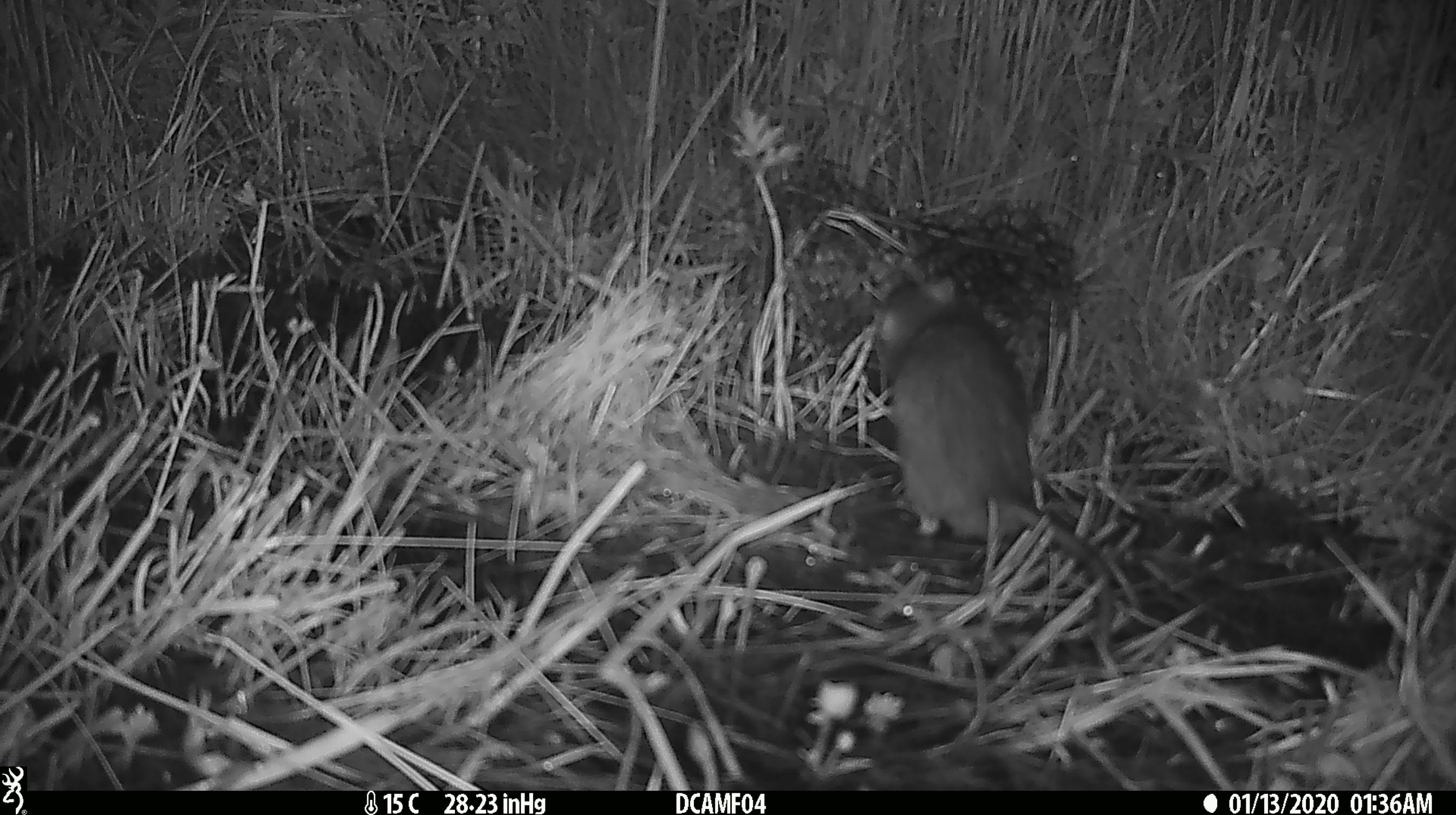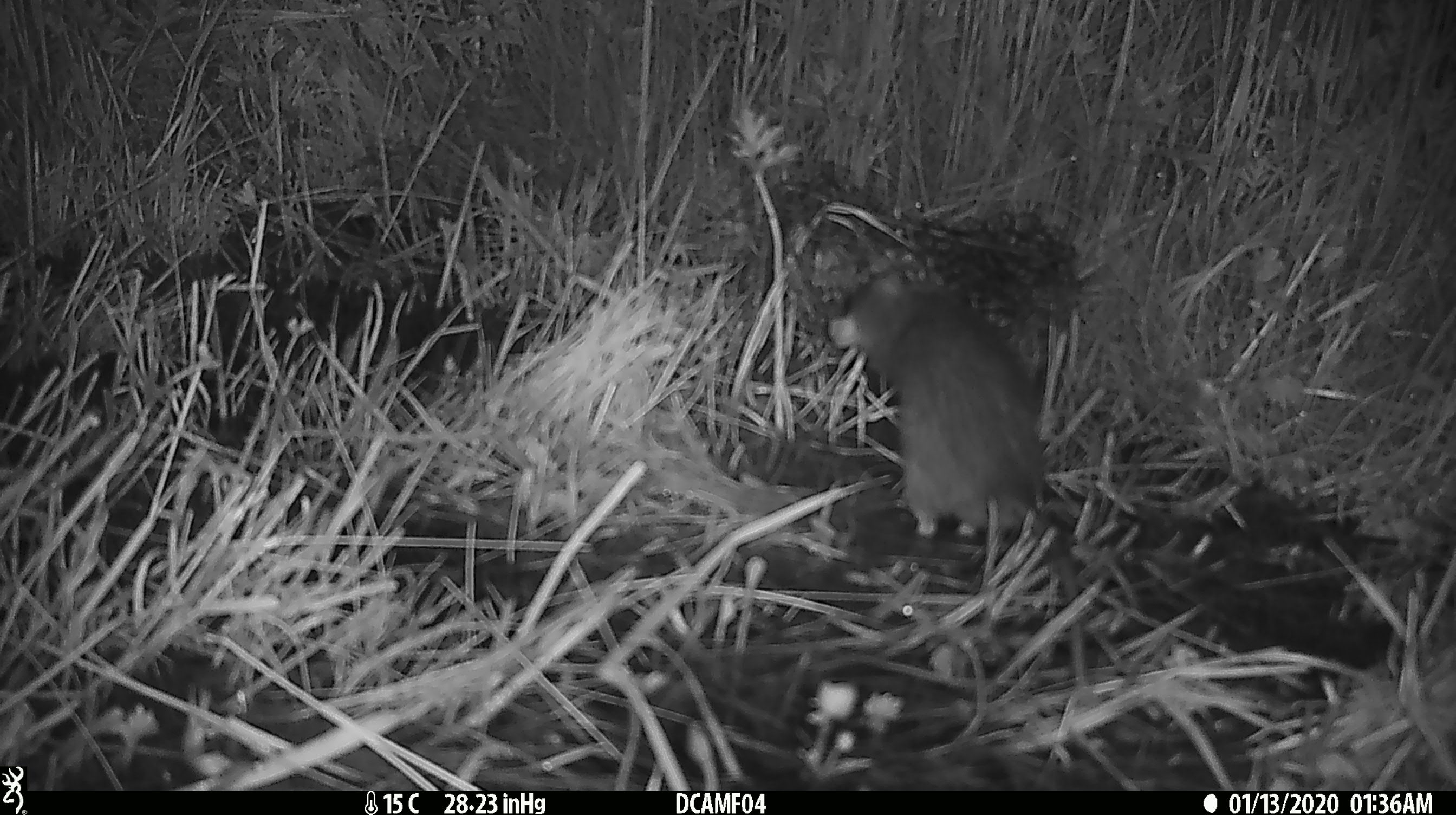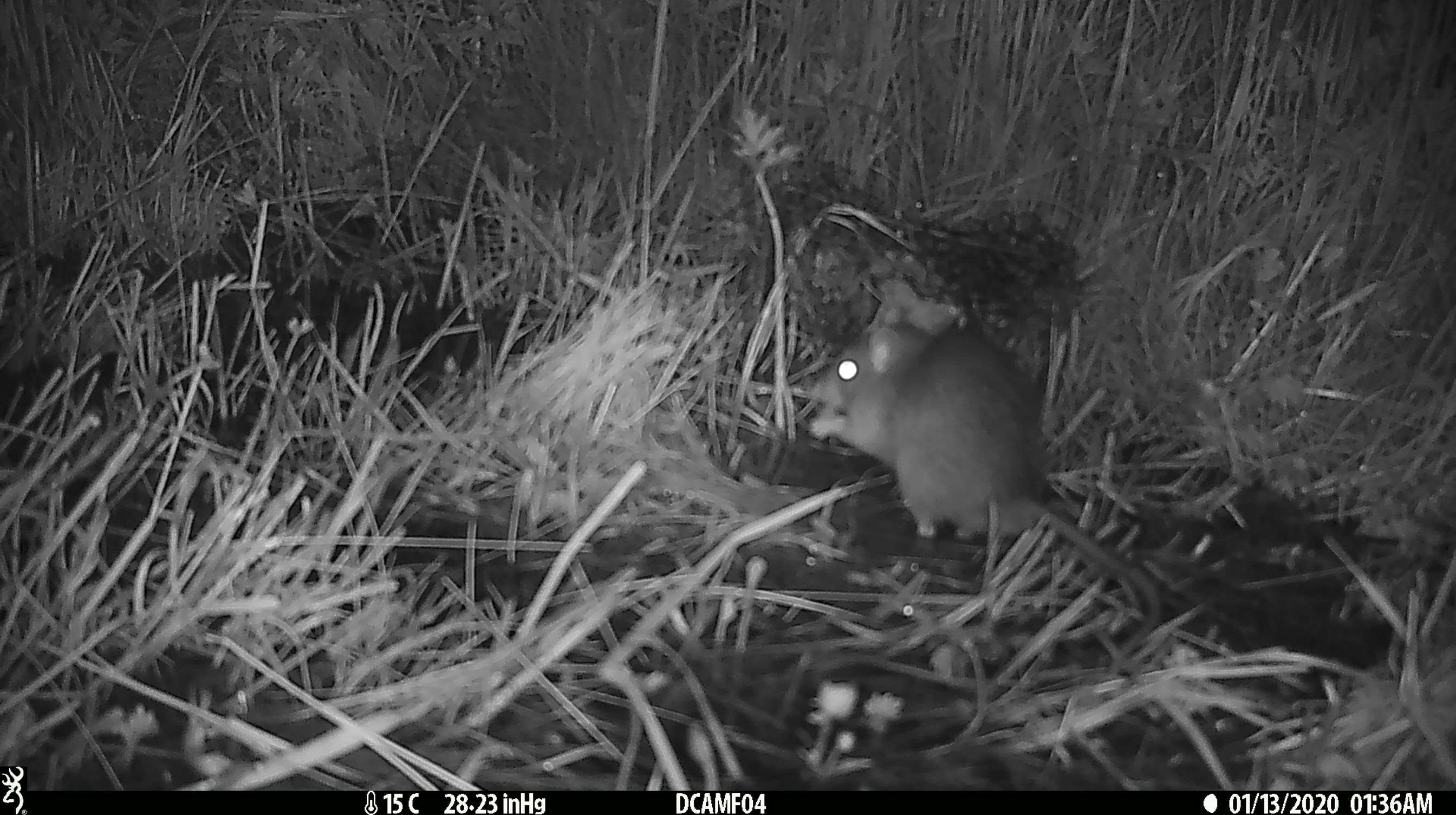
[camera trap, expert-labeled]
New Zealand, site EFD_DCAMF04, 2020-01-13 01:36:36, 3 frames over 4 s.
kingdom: Animalia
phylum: Chordata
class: Mammalia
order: Rodentia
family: Muridae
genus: Rattus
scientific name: Rattus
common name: rat